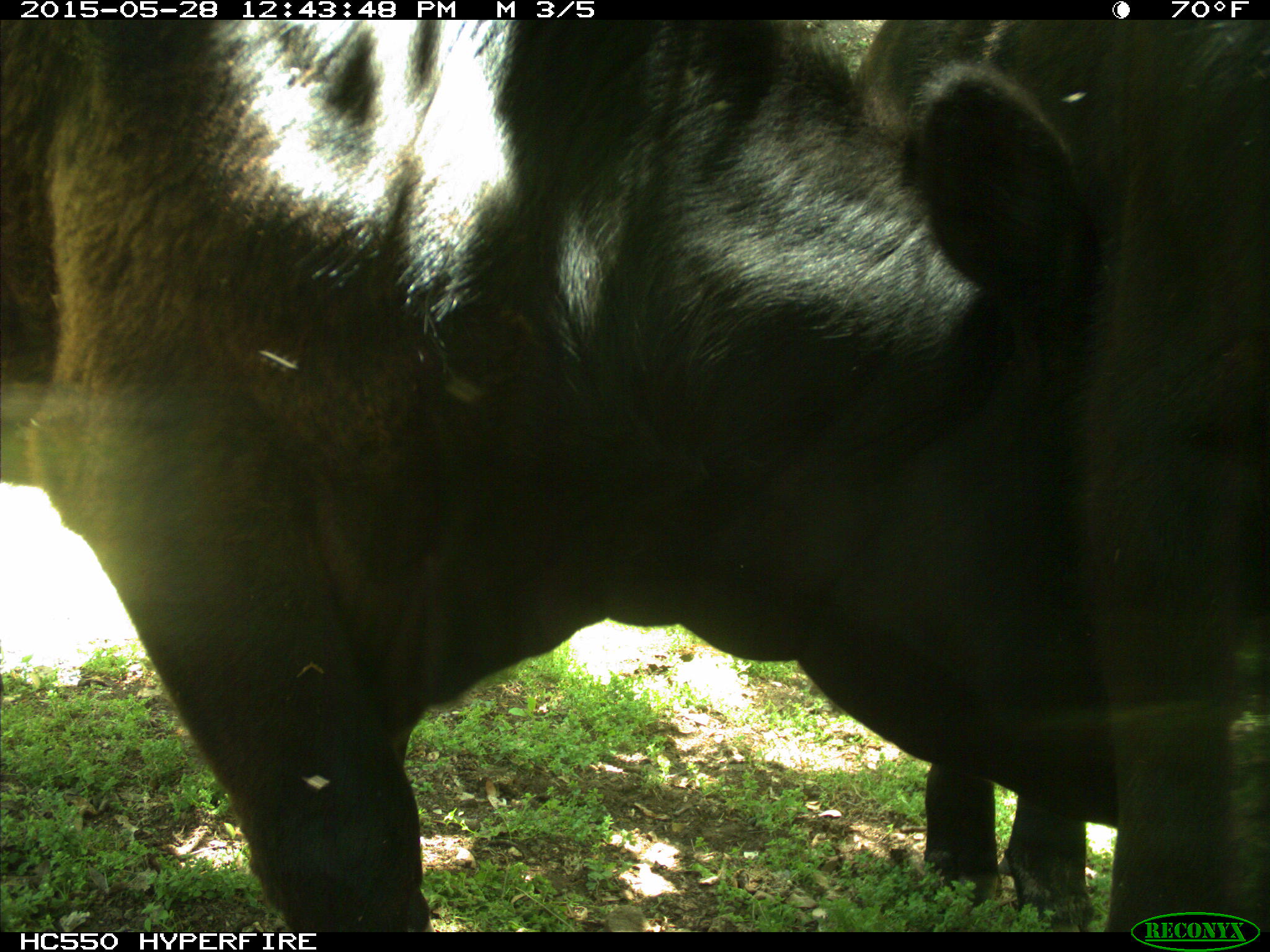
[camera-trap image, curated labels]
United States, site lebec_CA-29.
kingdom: Animalia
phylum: Chordata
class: Mammalia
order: Artiodactyla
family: Bovidae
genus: Bos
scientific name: Bos taurus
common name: domestic cow